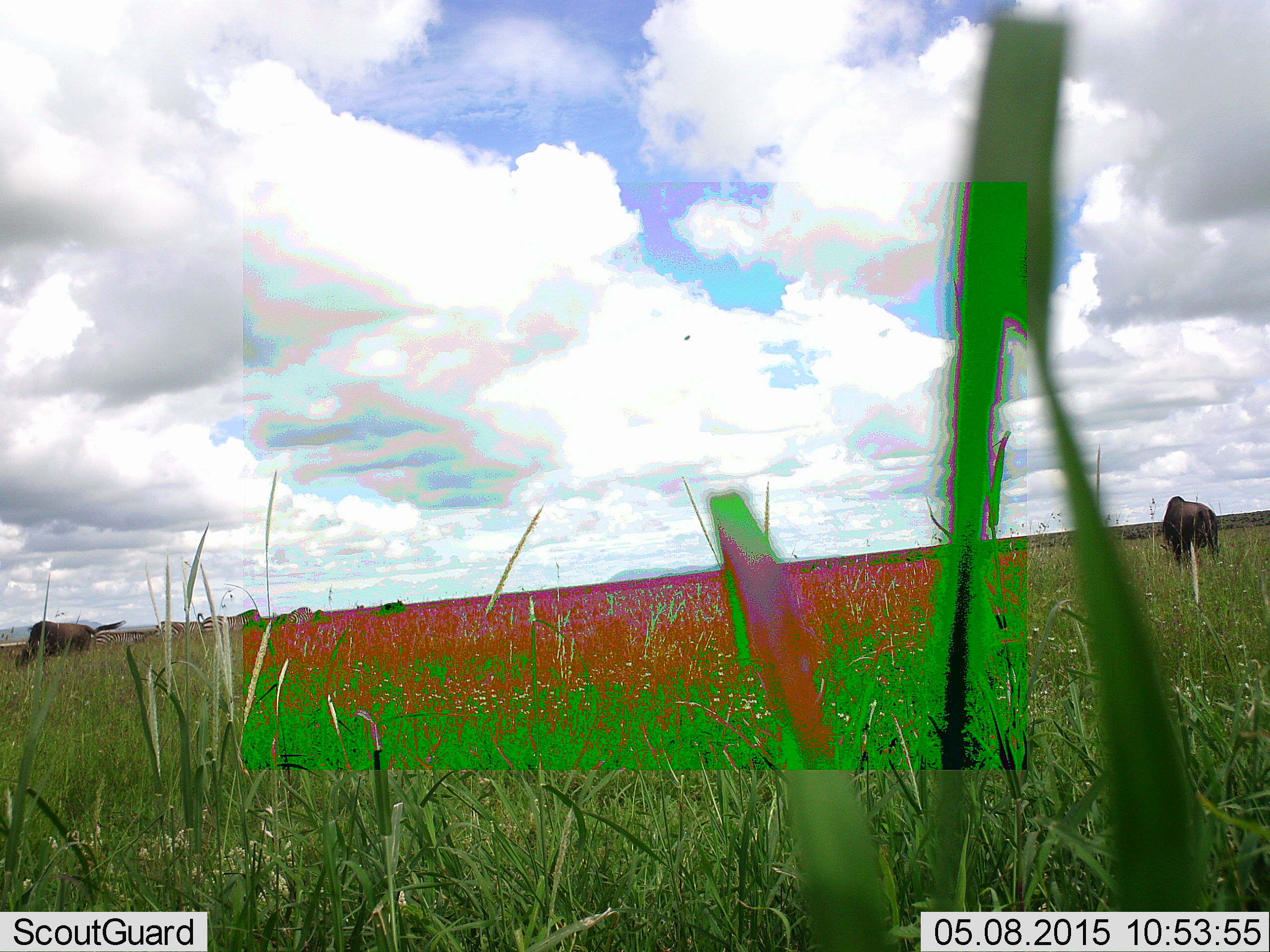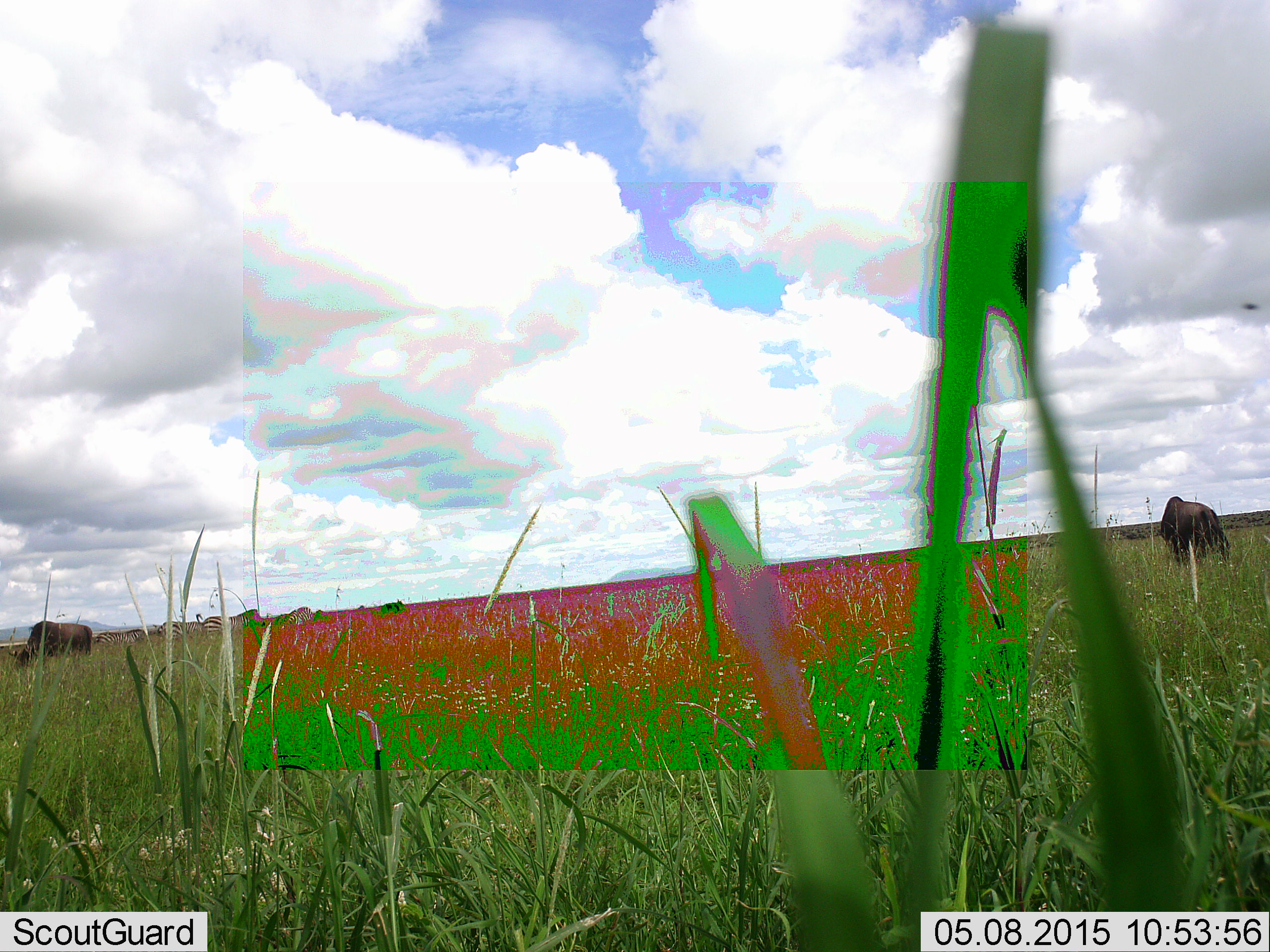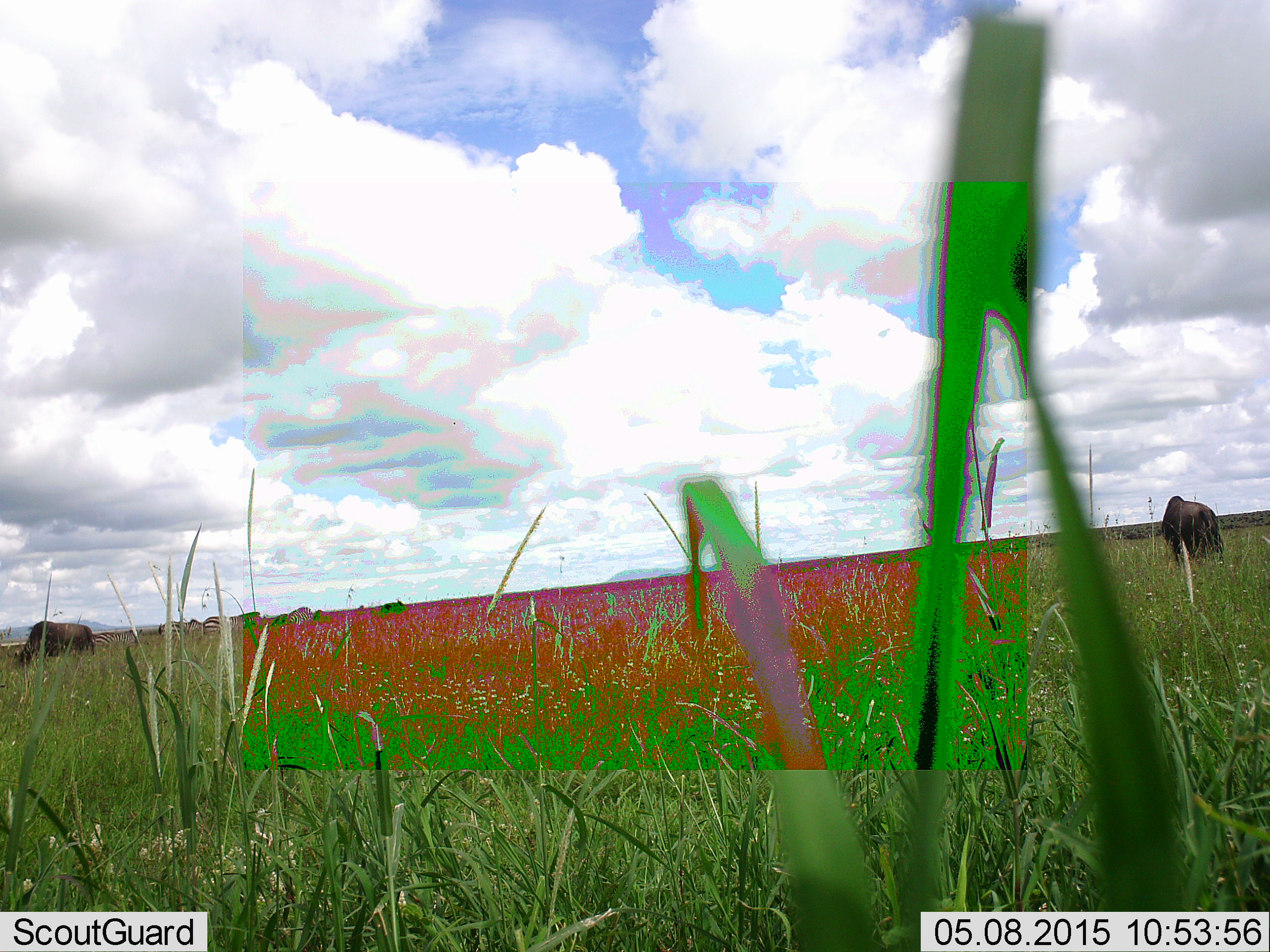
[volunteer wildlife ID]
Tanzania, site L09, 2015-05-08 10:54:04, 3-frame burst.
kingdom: Animalia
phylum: Chordata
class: Mammalia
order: Artiodactyla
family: Bovidae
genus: Connochaetes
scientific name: Connochaetes taurinus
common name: blue wildebeest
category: wildebeest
Wildebeest (blue wildebeest) (Connochaetes taurinus), count 2. Behavior (volunteer vote fractions): standing 36%, resting 0%, moving 0%, interacting 0%. Young present (vote fraction): 0%. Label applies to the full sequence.